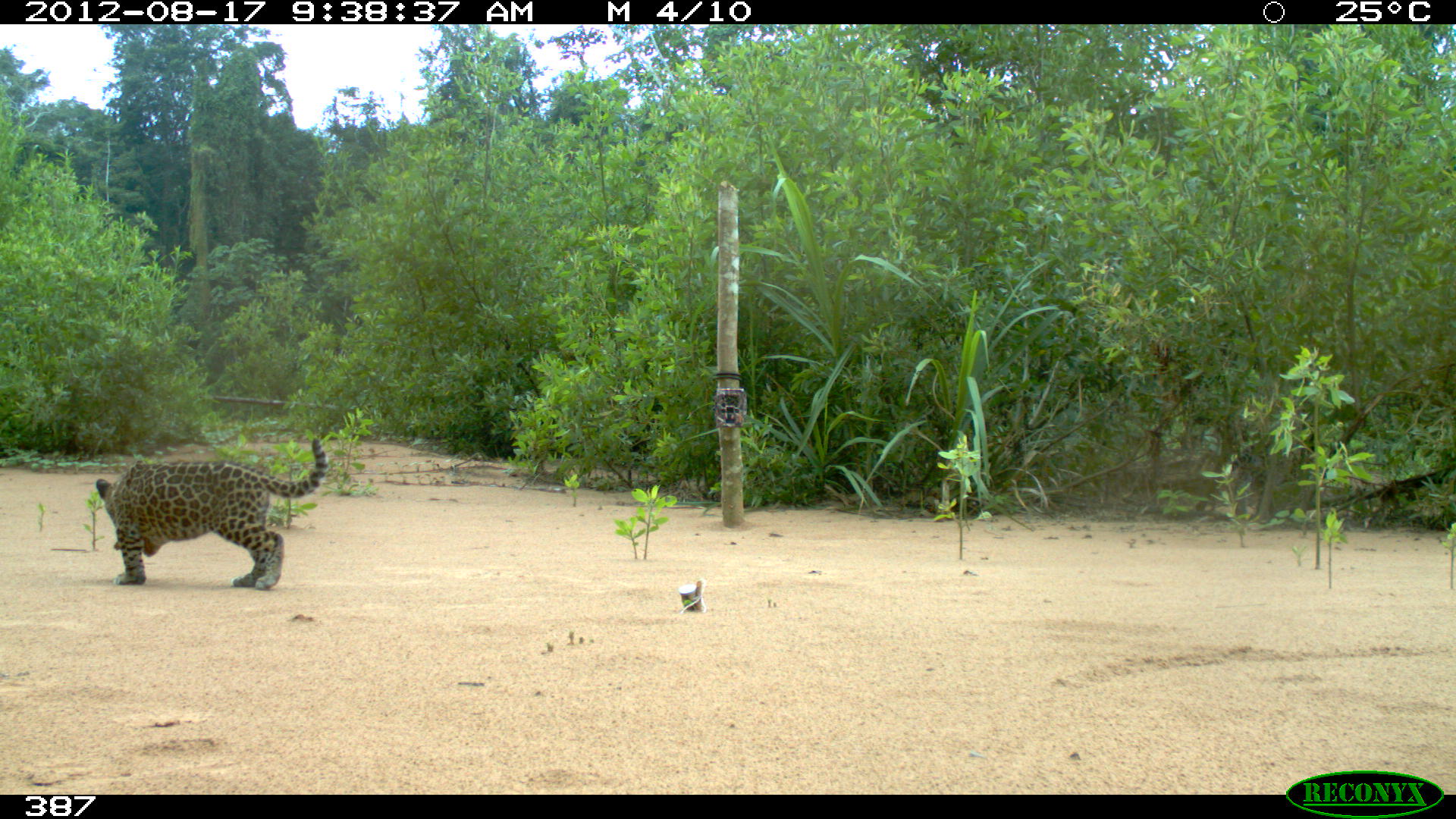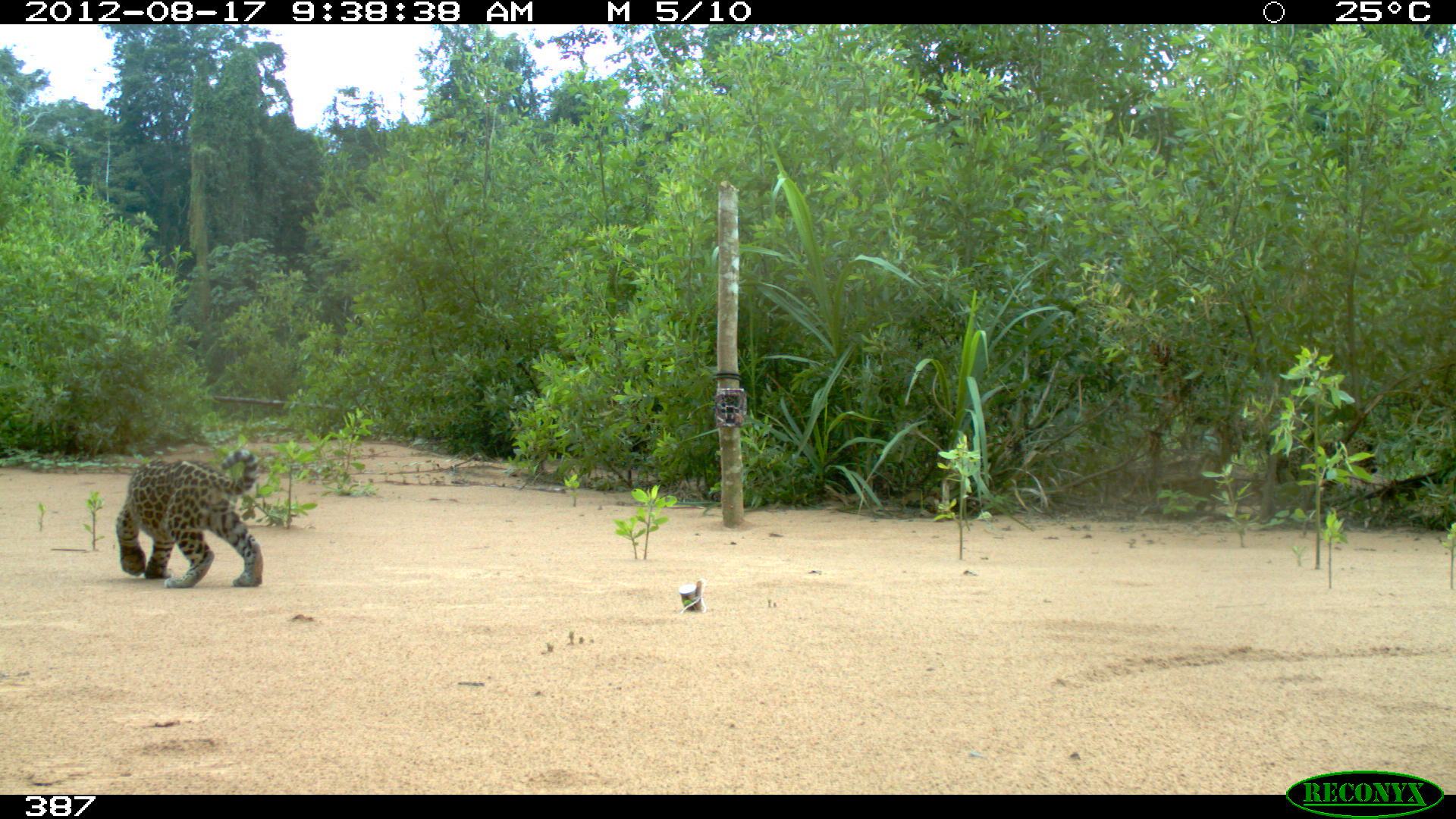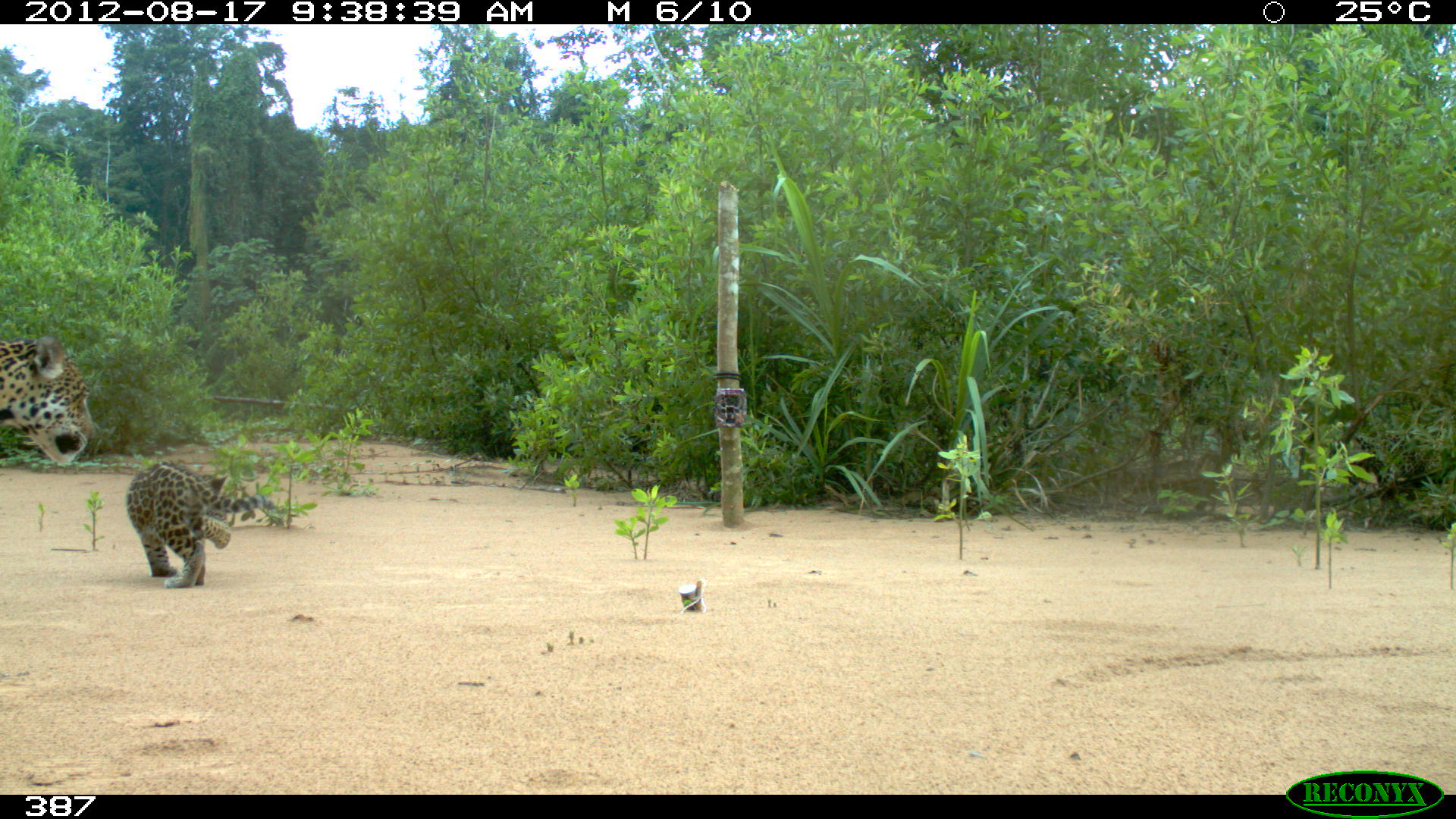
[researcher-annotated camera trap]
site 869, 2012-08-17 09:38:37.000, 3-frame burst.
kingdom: Animalia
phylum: Chordata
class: Mammalia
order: Carnivora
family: Felidae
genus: Panthera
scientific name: Panthera onca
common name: jaguar